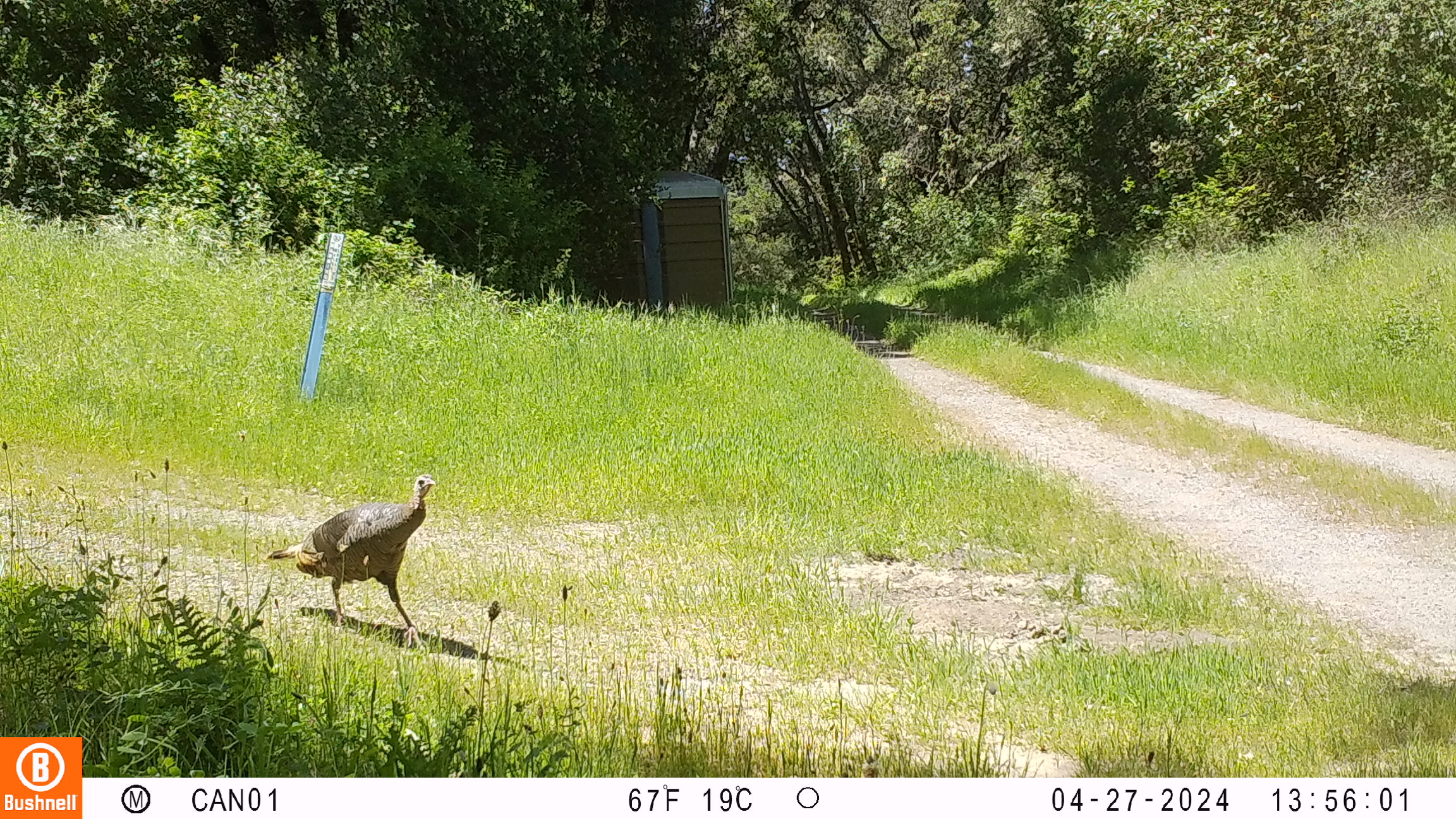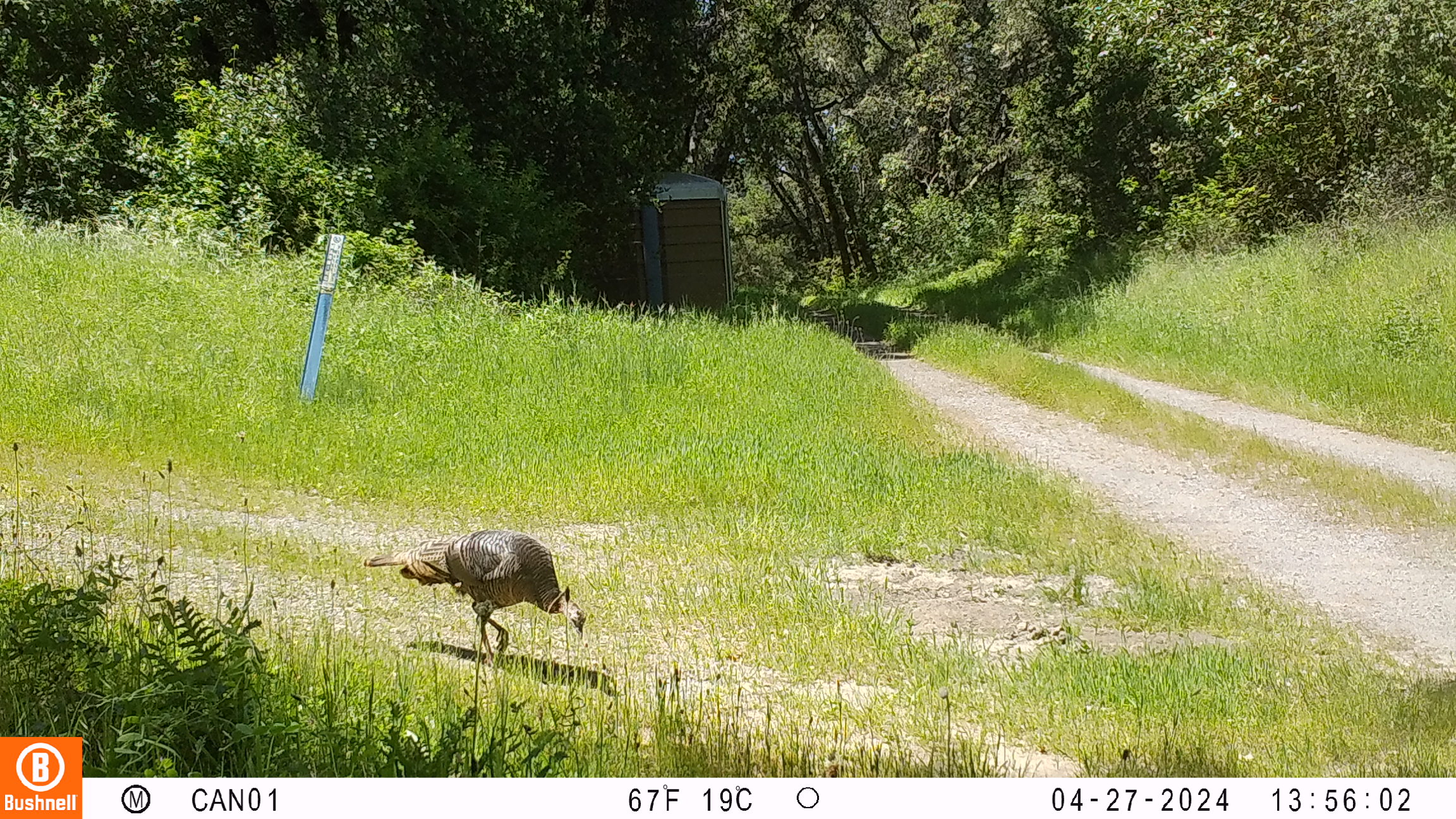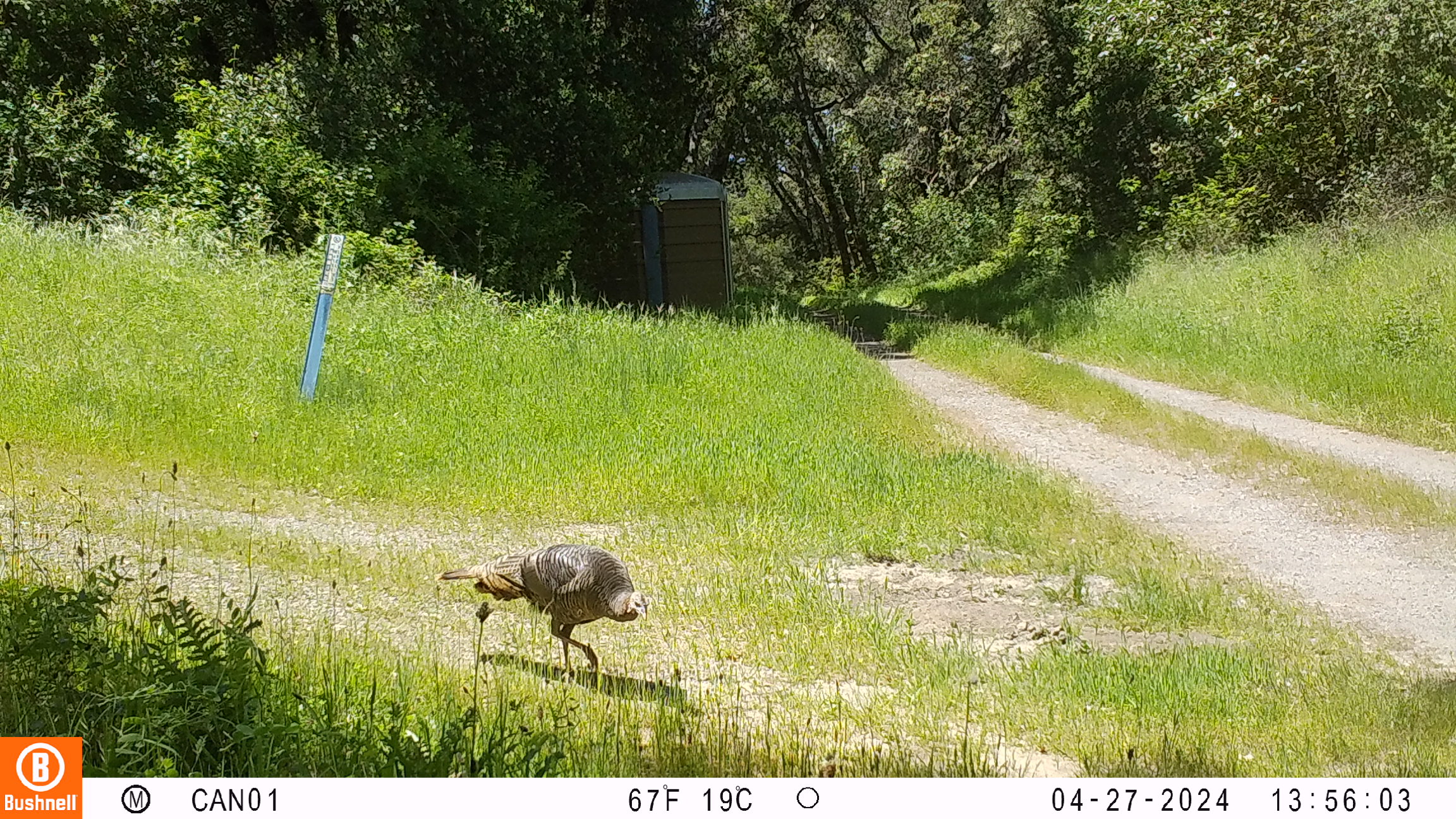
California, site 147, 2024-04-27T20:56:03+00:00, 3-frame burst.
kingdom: Animalia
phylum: Chordata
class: Aves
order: Galliformes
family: Phasianidae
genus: Meleagris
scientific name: Meleagris gallopavo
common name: turkey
Turkey (Meleagris gallopavo).